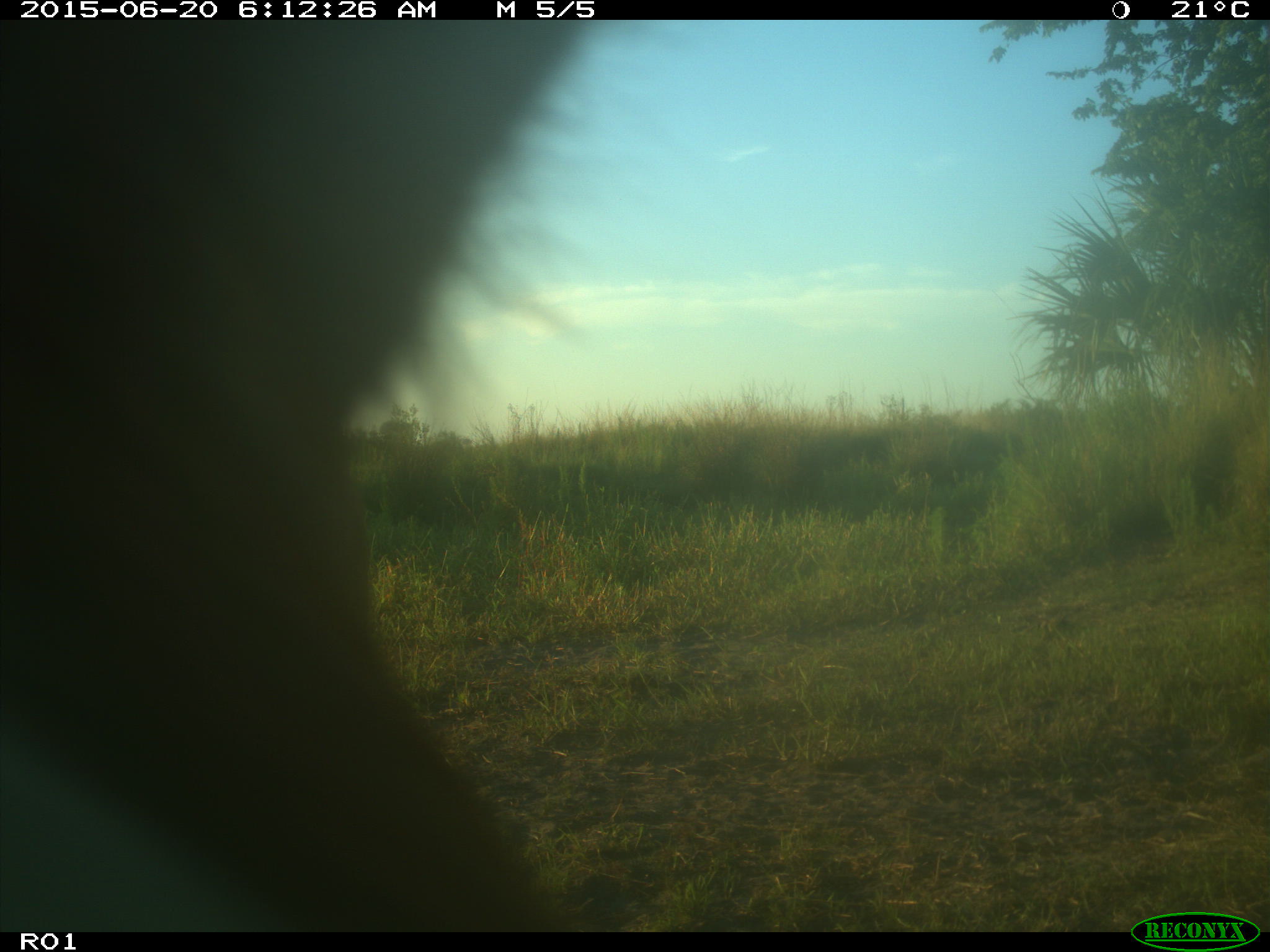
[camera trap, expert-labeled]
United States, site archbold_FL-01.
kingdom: Animalia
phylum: Chordata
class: Mammalia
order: Artiodactyla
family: Bovidae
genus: Bos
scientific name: Bos taurus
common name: domestic cow